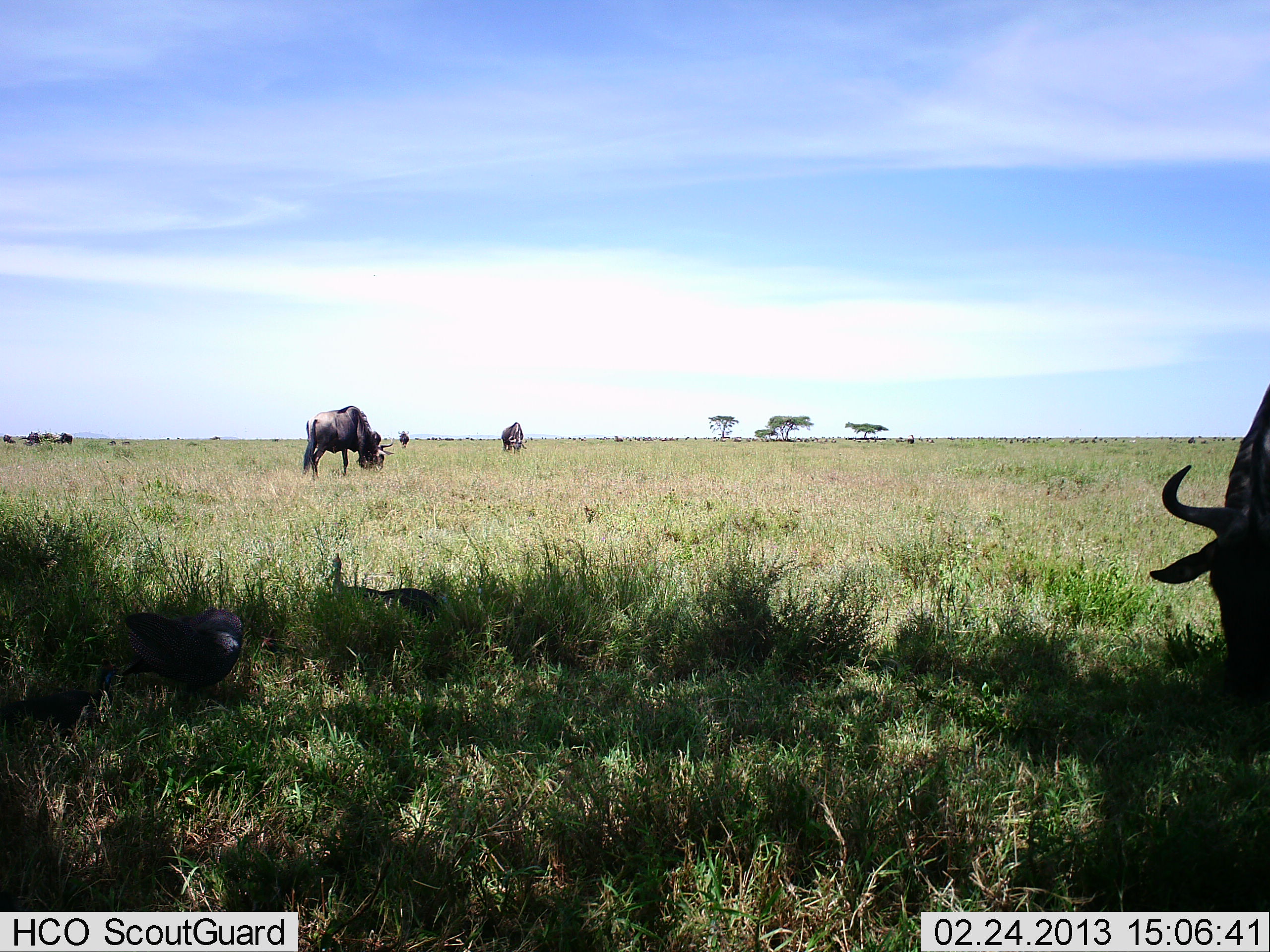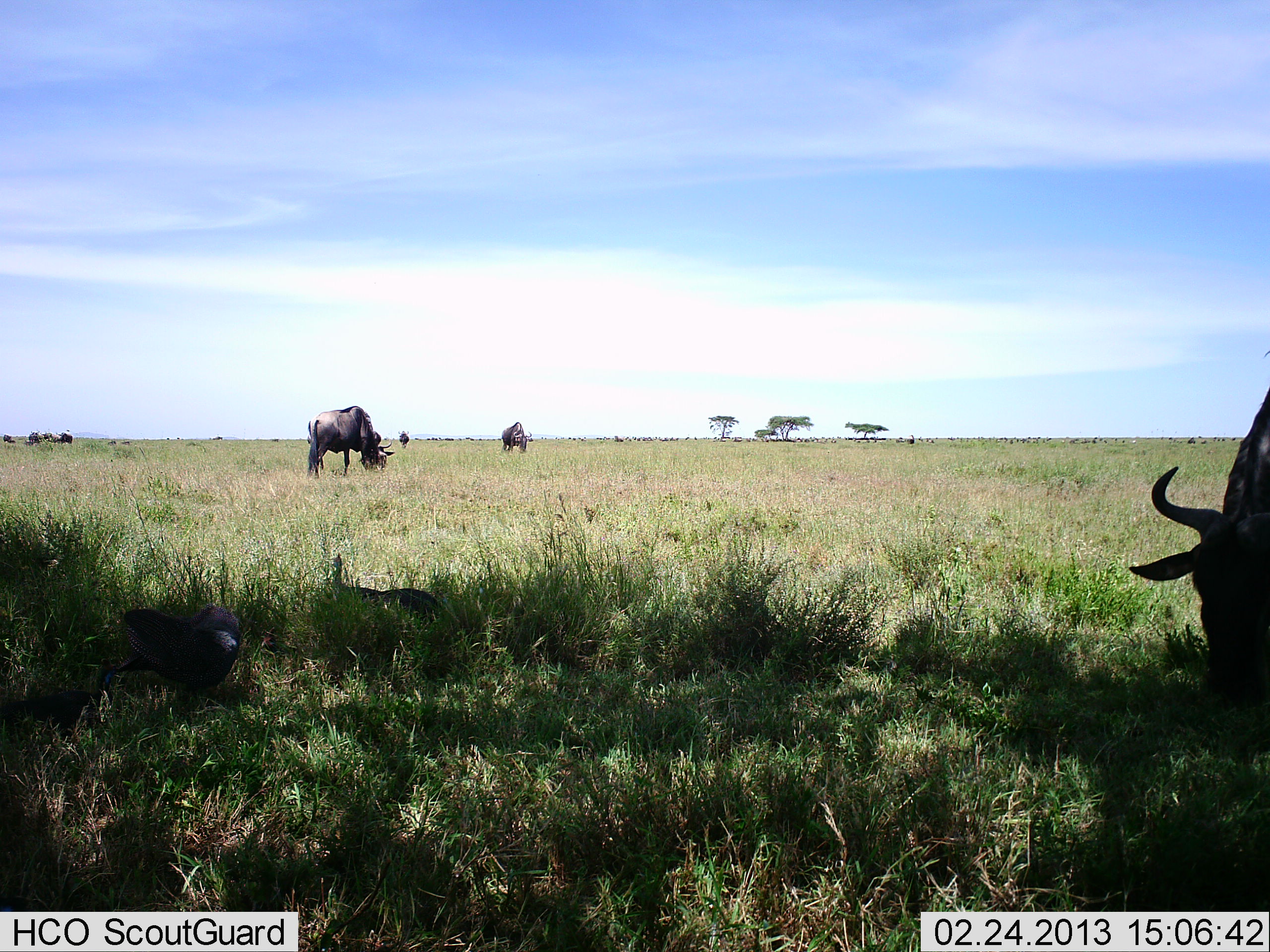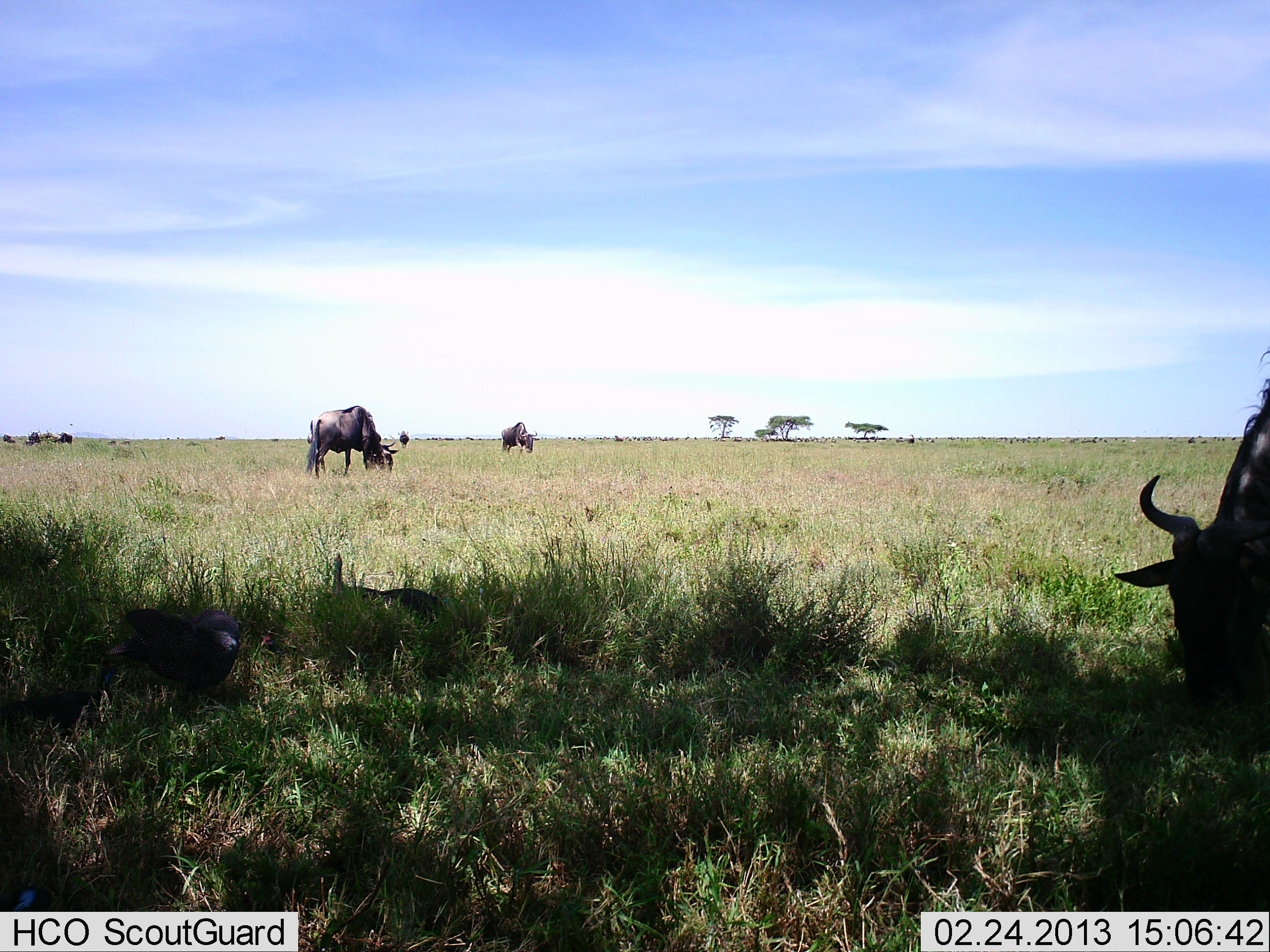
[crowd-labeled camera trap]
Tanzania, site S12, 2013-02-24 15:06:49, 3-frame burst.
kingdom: Animalia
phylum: Chordata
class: Mammalia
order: Artiodactyla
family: Bovidae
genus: Connochaetes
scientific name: Connochaetes taurinus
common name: blue wildebeest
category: wildebeest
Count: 7.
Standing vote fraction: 23%.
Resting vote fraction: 15%.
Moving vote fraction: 15%.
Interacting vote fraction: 0%.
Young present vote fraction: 4%.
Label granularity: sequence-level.